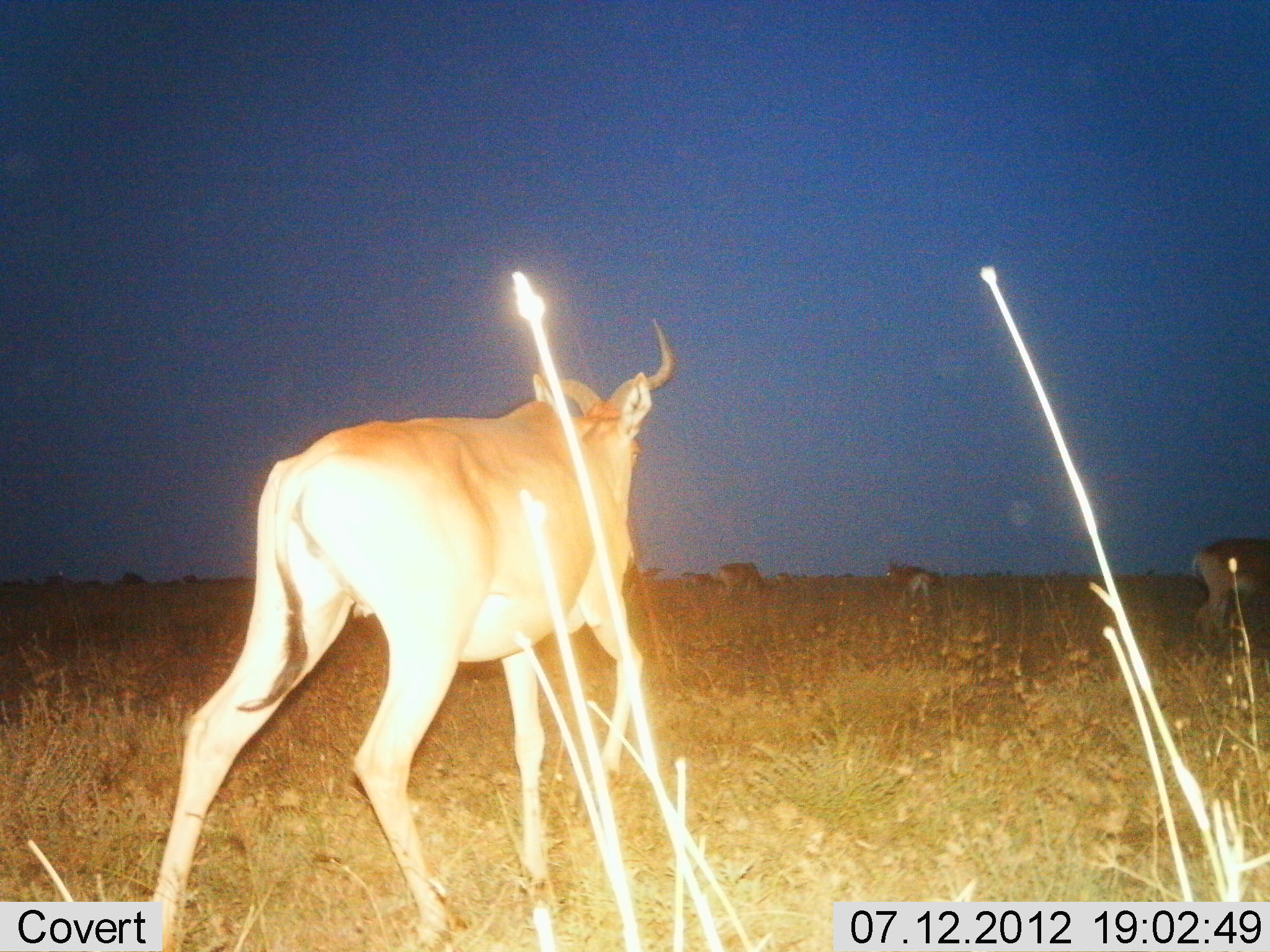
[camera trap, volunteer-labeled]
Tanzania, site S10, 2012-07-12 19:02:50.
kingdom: Animalia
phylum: Chordata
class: Mammalia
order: Artiodactyla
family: Bovidae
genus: Alcelaphus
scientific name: Alcelaphus buselaphus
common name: hartebeest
Hartebeest (Alcelaphus buselaphus), count 4. Behavior (volunteer vote fractions): standing 50%, resting 0%, moving 60%, interacting 0%. Young present (vote fraction): 0%. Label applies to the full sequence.